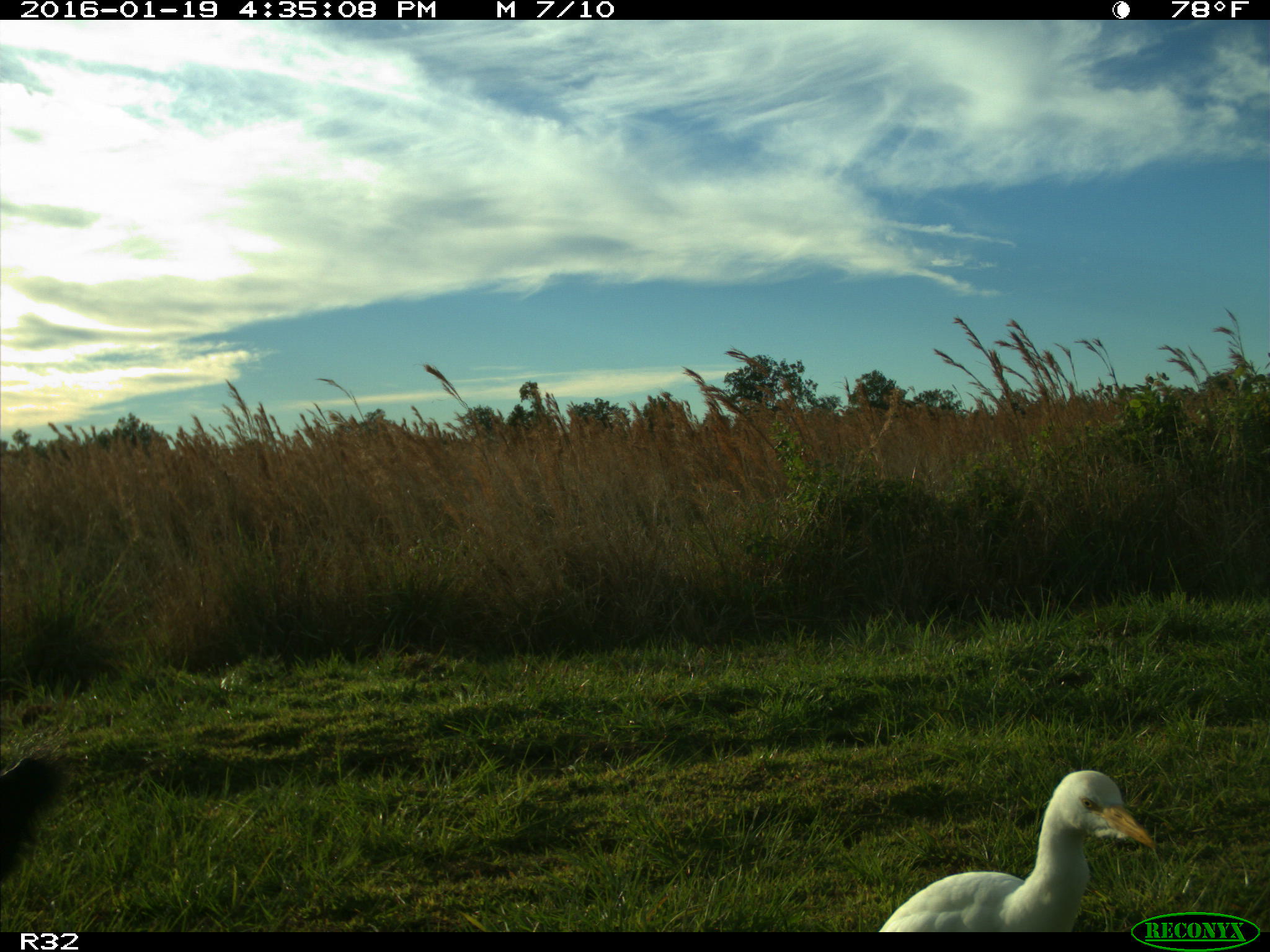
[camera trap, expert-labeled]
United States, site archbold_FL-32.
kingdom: Animalia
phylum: Chordata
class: Mammalia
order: Artiodactyla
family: Bovidae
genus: Bos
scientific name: Bos taurus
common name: domestic cow